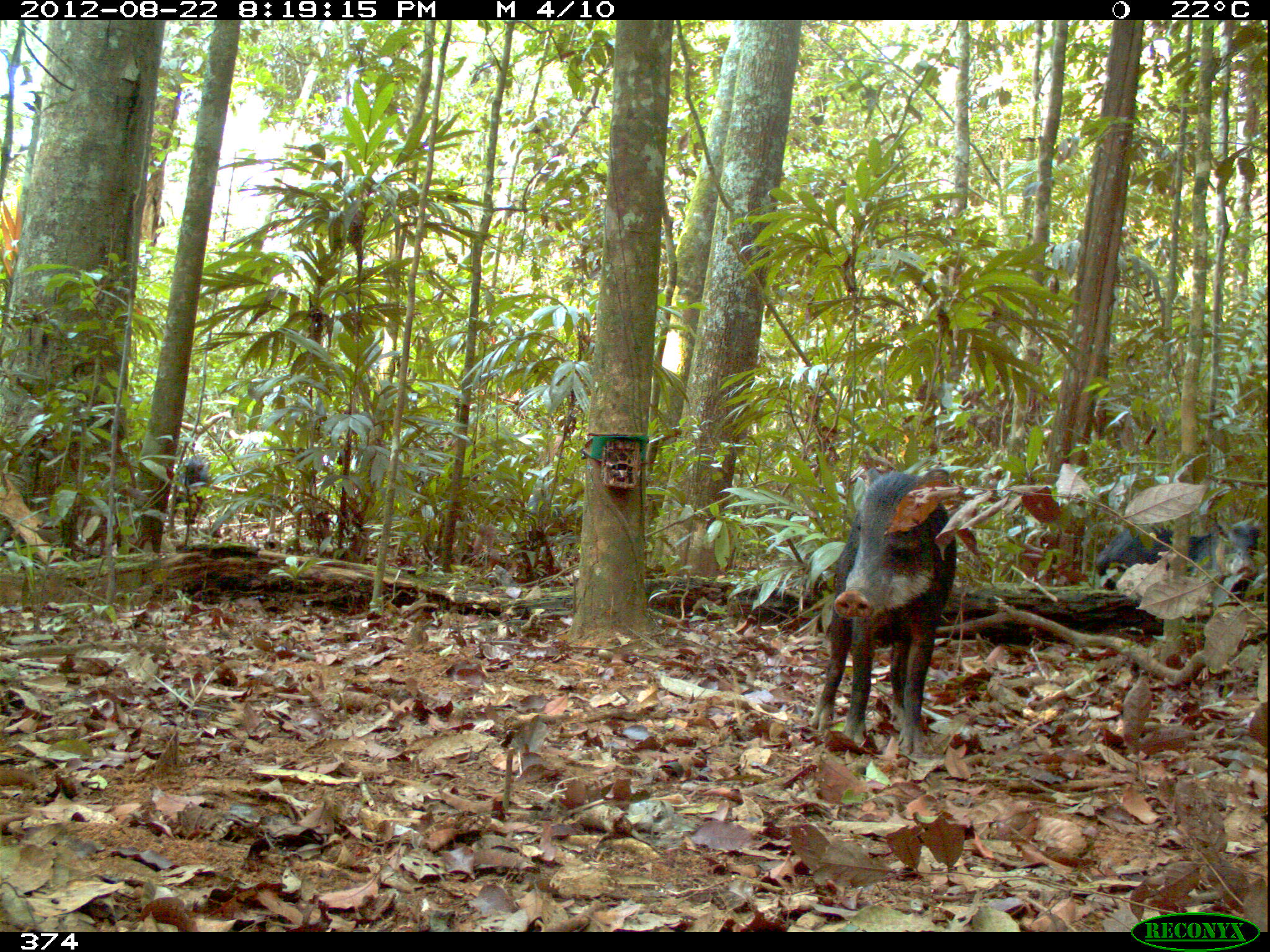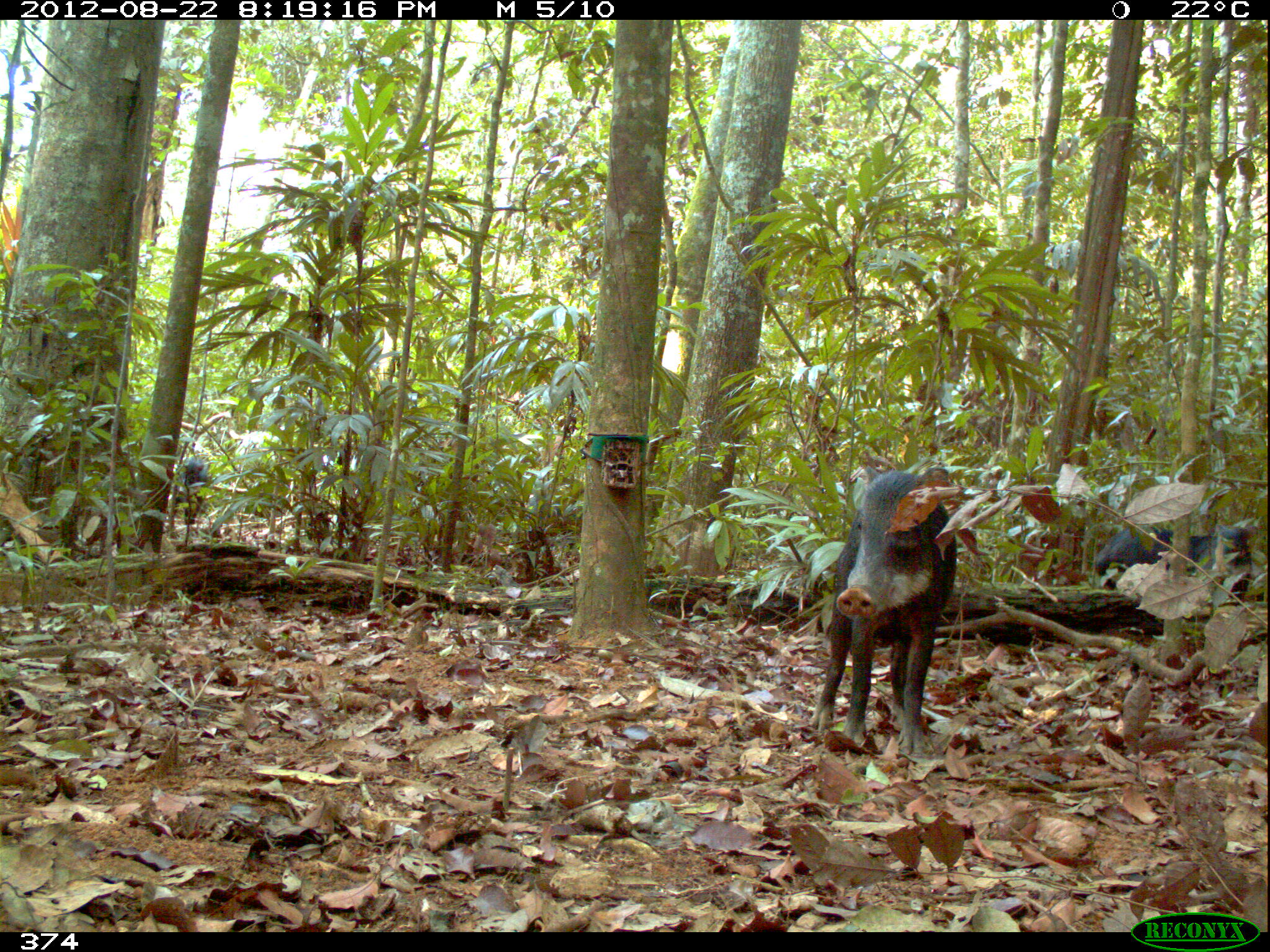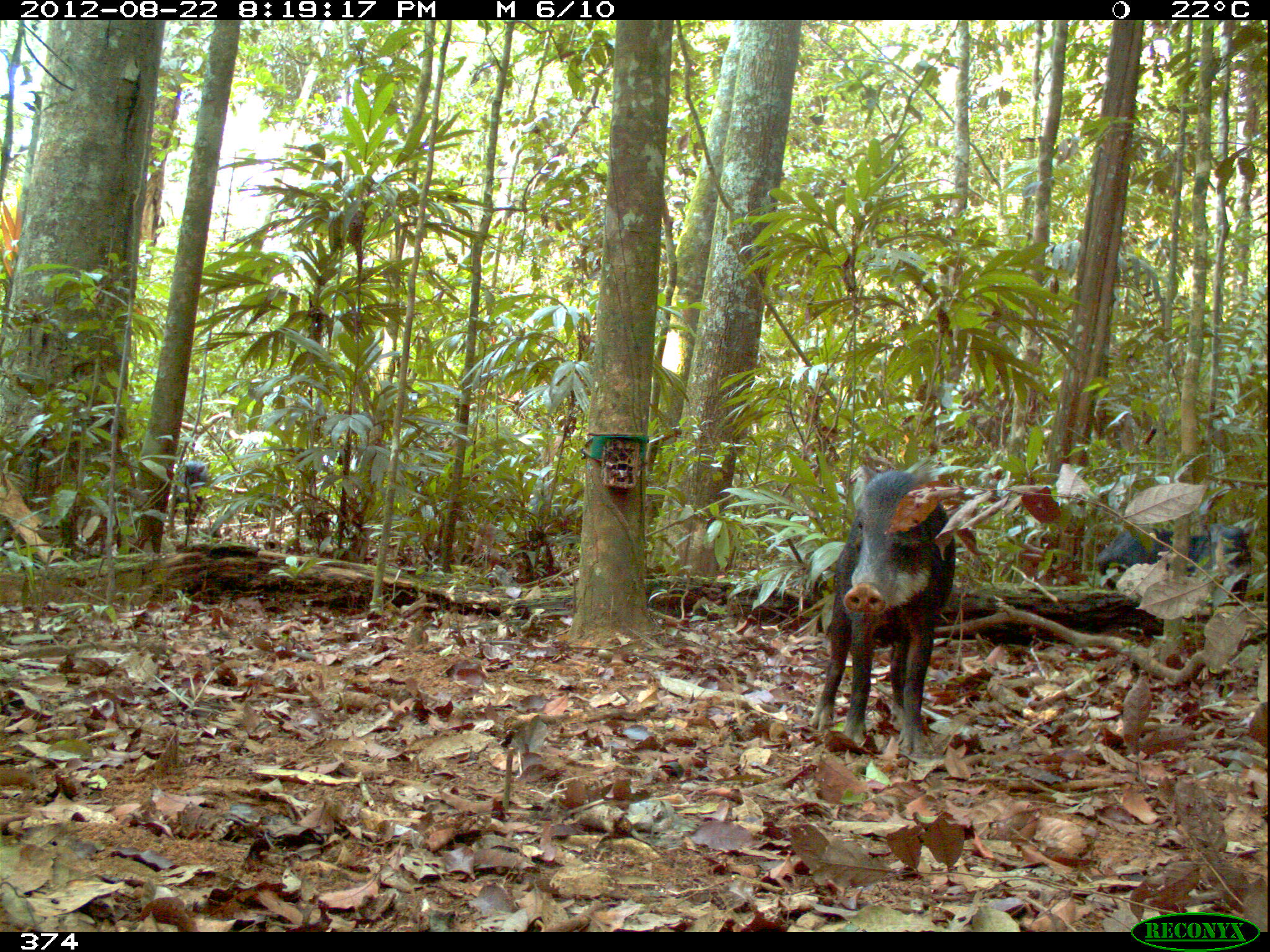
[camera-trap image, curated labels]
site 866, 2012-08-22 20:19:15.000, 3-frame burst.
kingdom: Animalia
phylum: Chordata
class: Mammalia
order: Artiodactyla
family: Tayassuidae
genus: Tayassu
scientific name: Tayassu pecari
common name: white-lipped peccary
Tayassu pecari (white-lipped peccary).